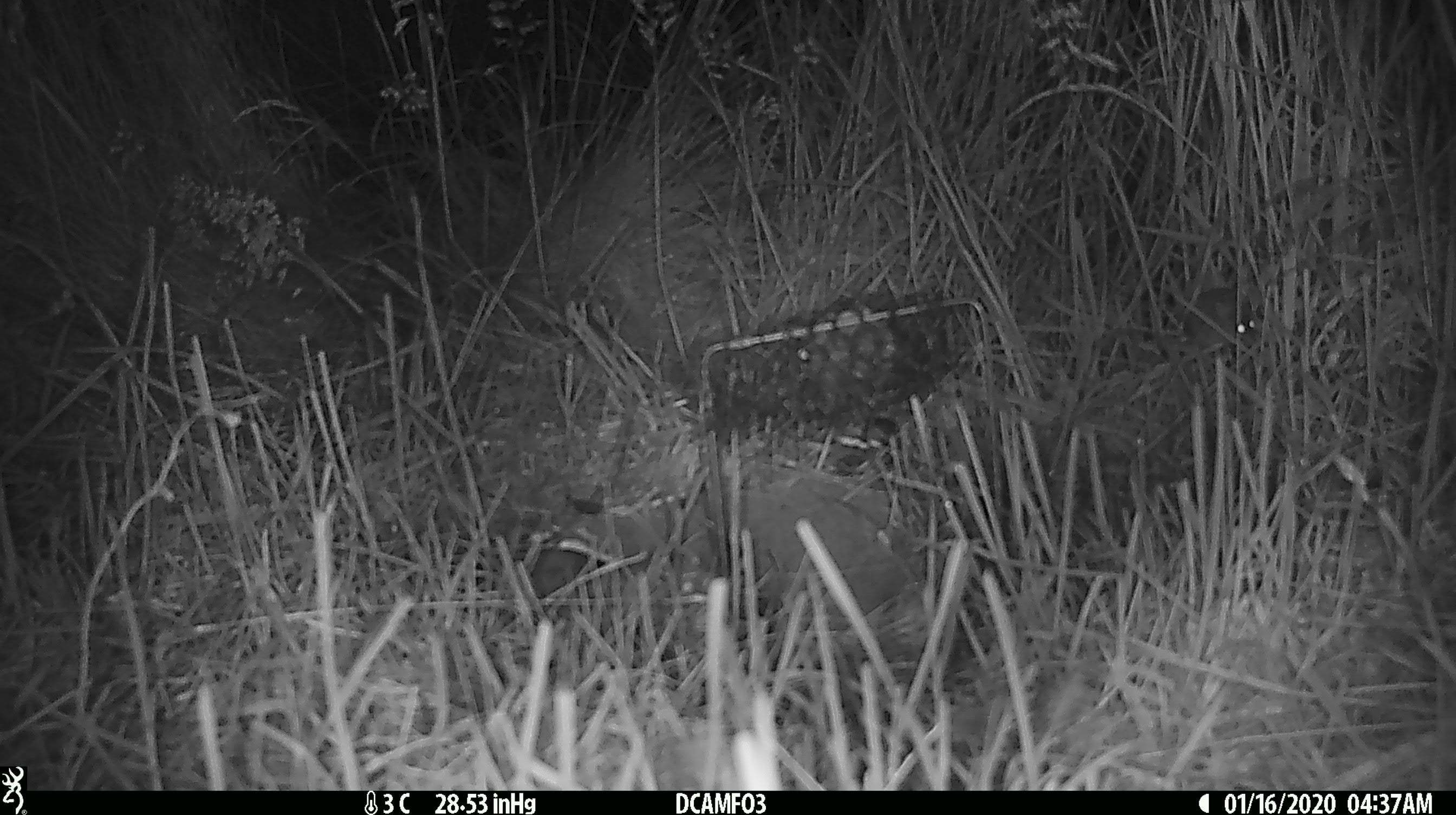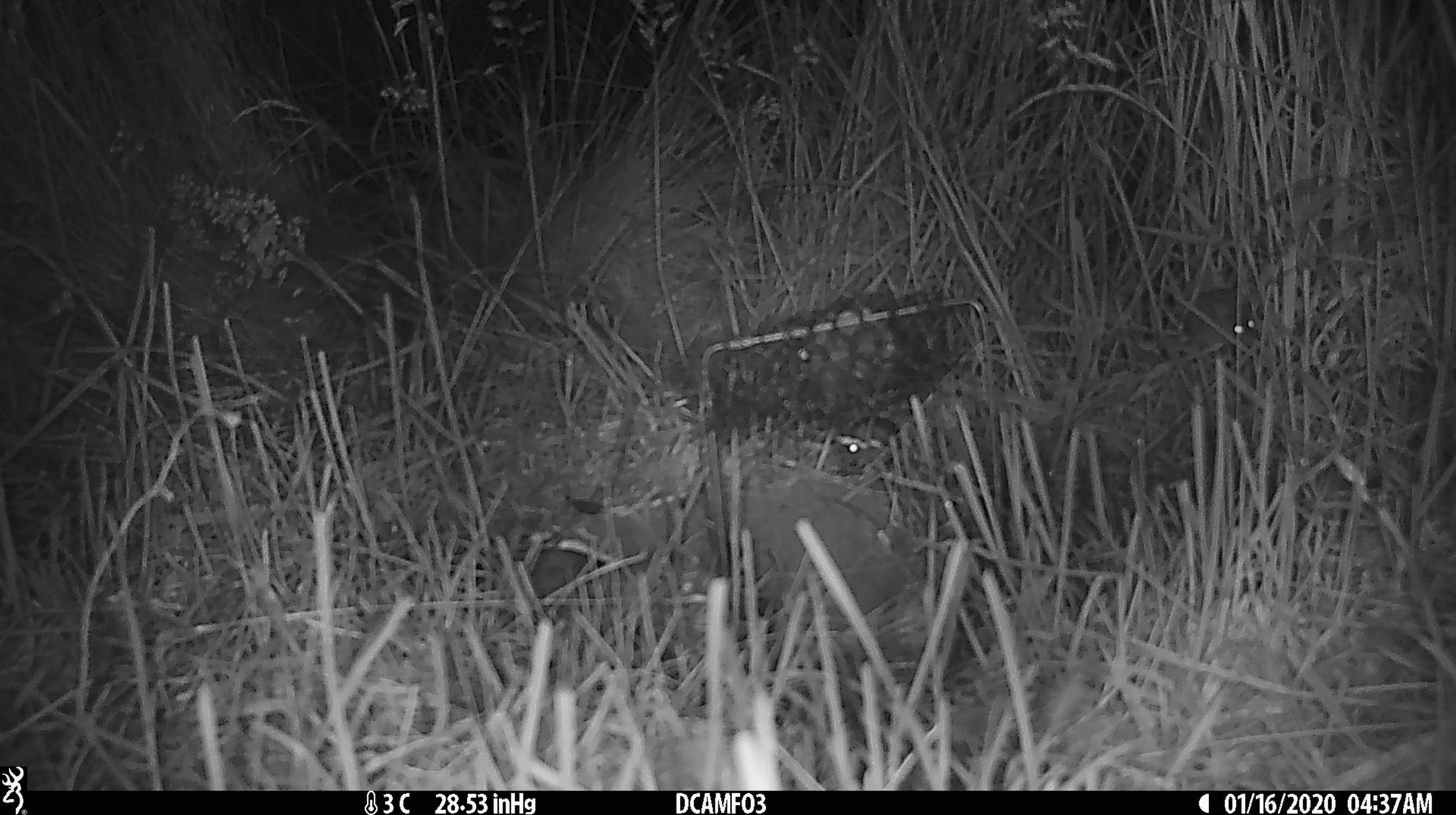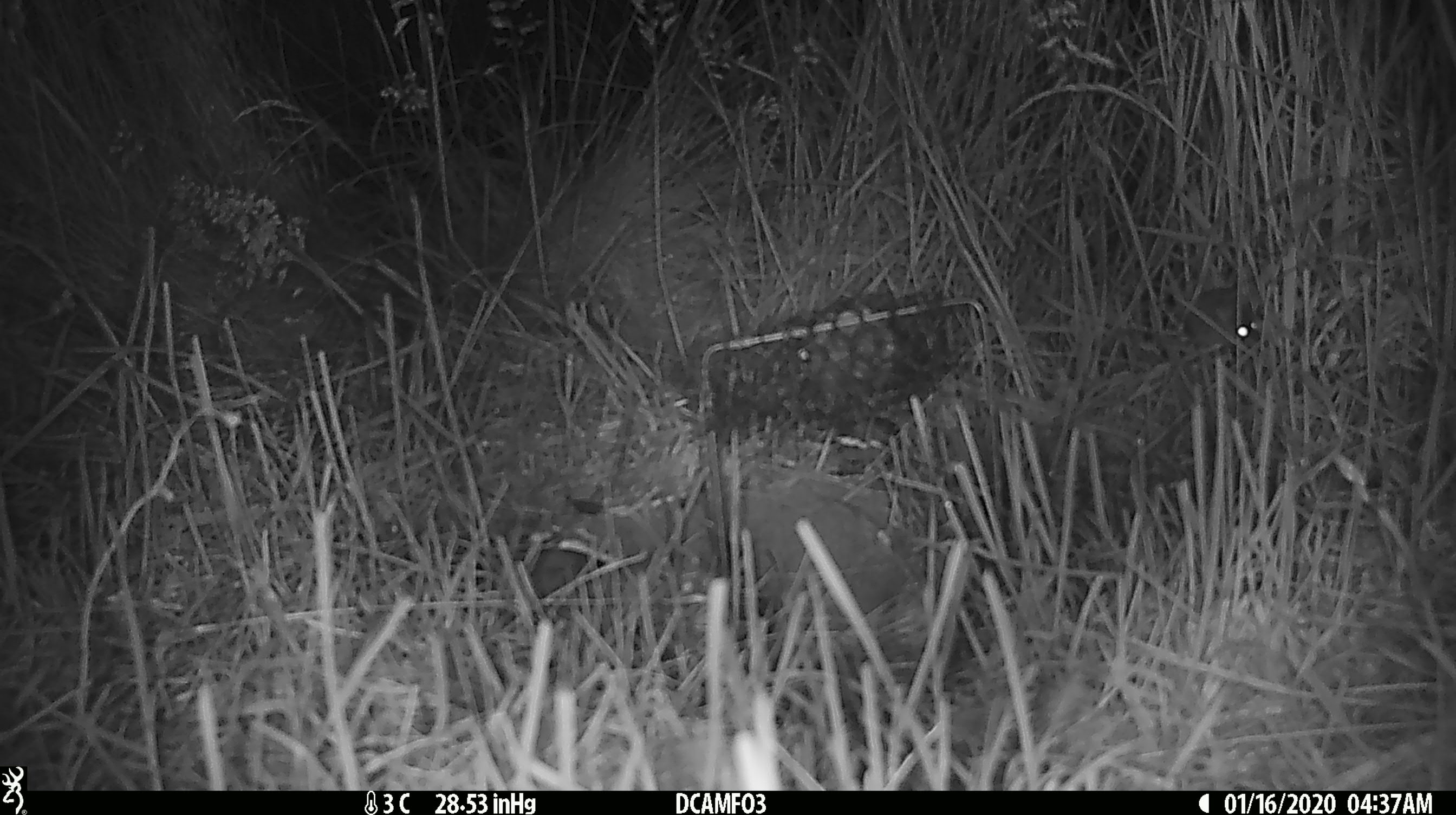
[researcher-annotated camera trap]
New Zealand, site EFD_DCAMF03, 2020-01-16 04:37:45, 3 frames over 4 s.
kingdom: Animalia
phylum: Chordata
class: Mammalia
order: Rodentia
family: Muridae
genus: Mus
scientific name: Mus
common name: mouse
Mouse (Mus).